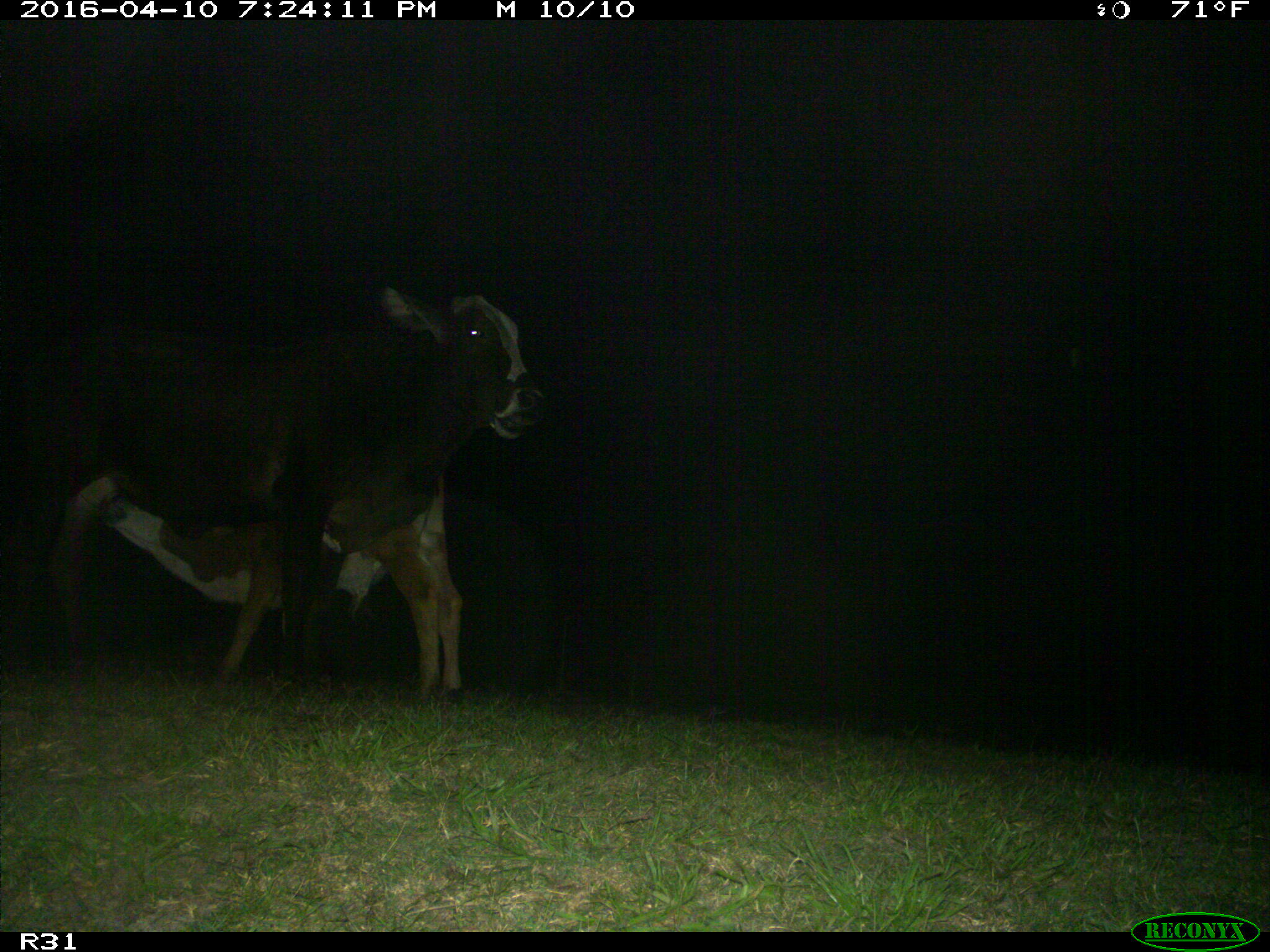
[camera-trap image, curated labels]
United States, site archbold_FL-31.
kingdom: Animalia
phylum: Chordata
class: Mammalia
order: Artiodactyla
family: Bovidae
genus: Bos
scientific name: Bos taurus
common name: domestic cow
Bos taurus (domestic cow).